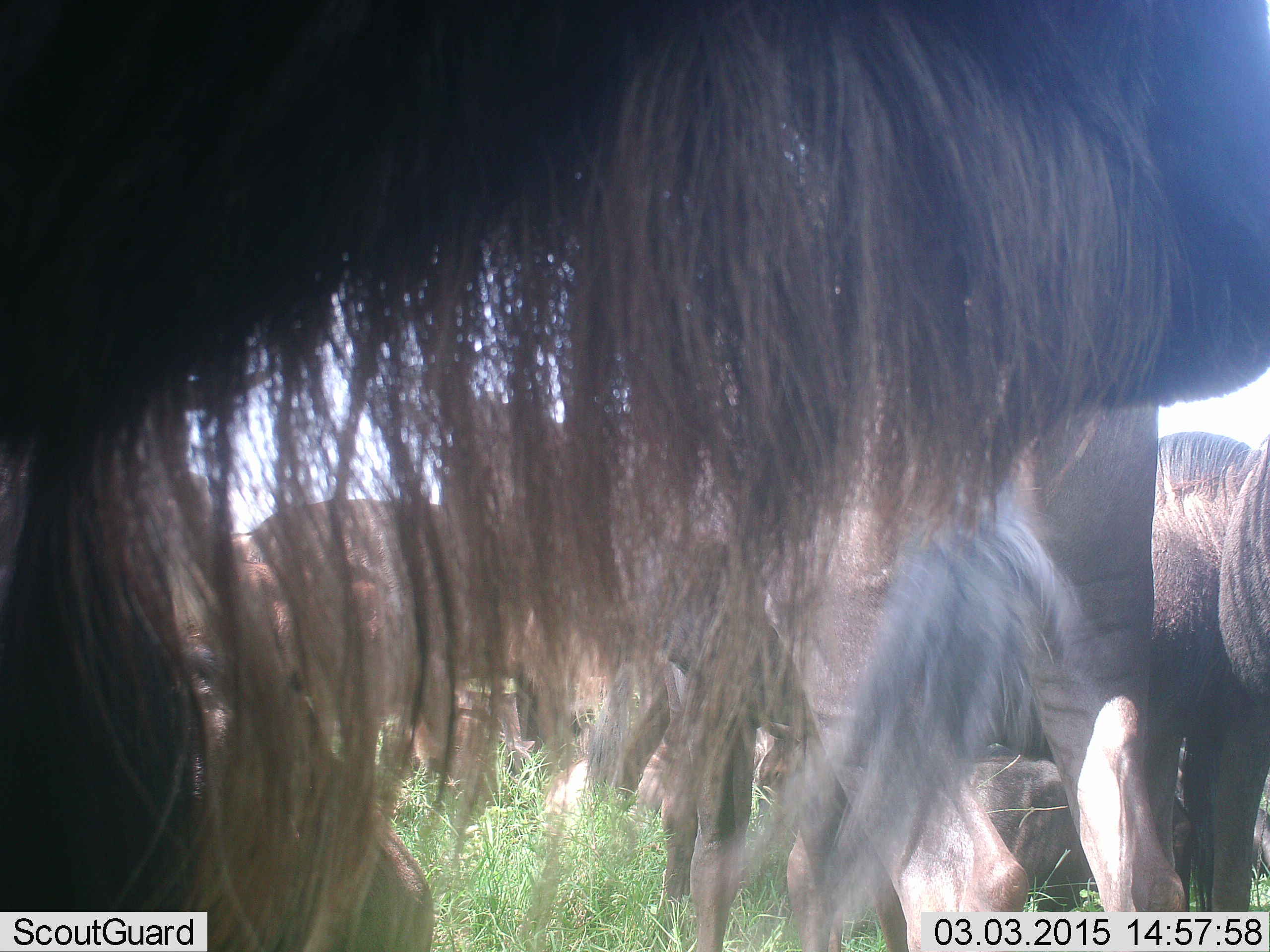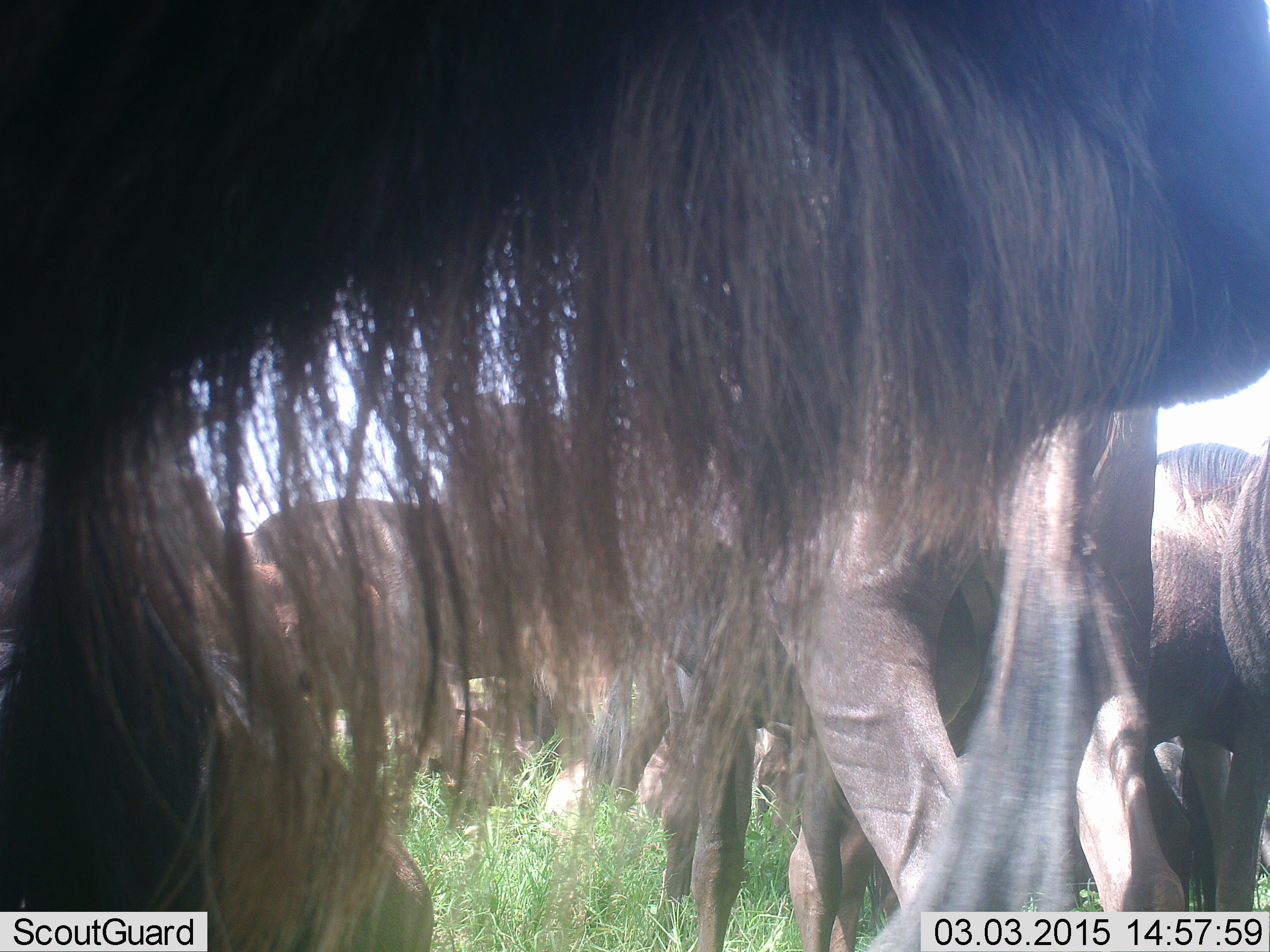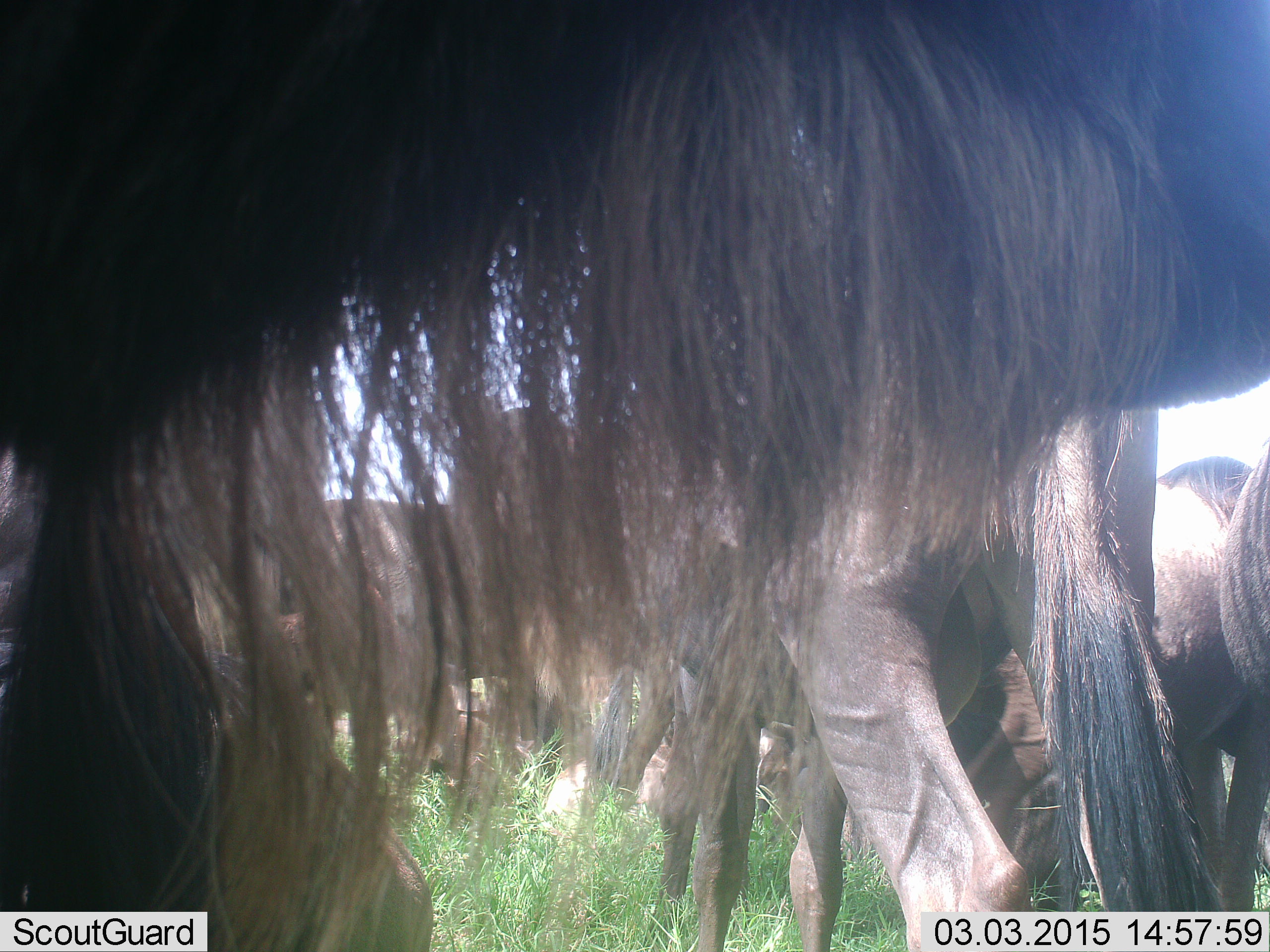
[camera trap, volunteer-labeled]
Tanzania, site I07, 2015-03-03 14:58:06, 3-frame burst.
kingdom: Animalia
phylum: Chordata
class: Mammalia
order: Artiodactyla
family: Bovidae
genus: Connochaetes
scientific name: Connochaetes taurinus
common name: blue wildebeest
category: wildebeest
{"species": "wildebeest (blue wildebeest) (Connochaetes taurinus)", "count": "6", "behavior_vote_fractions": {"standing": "100%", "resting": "10%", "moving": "0%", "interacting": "10%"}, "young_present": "0%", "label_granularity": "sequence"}